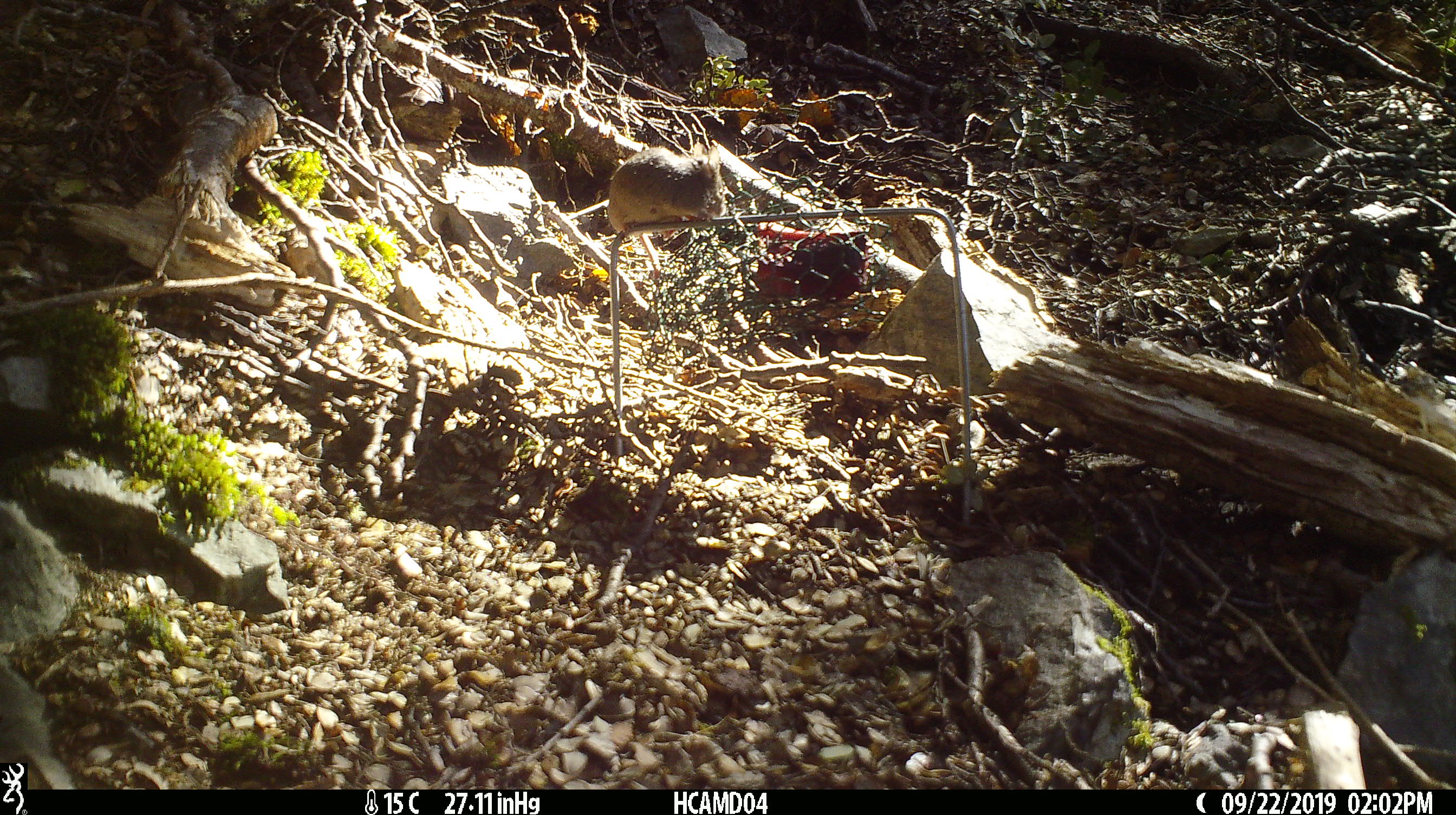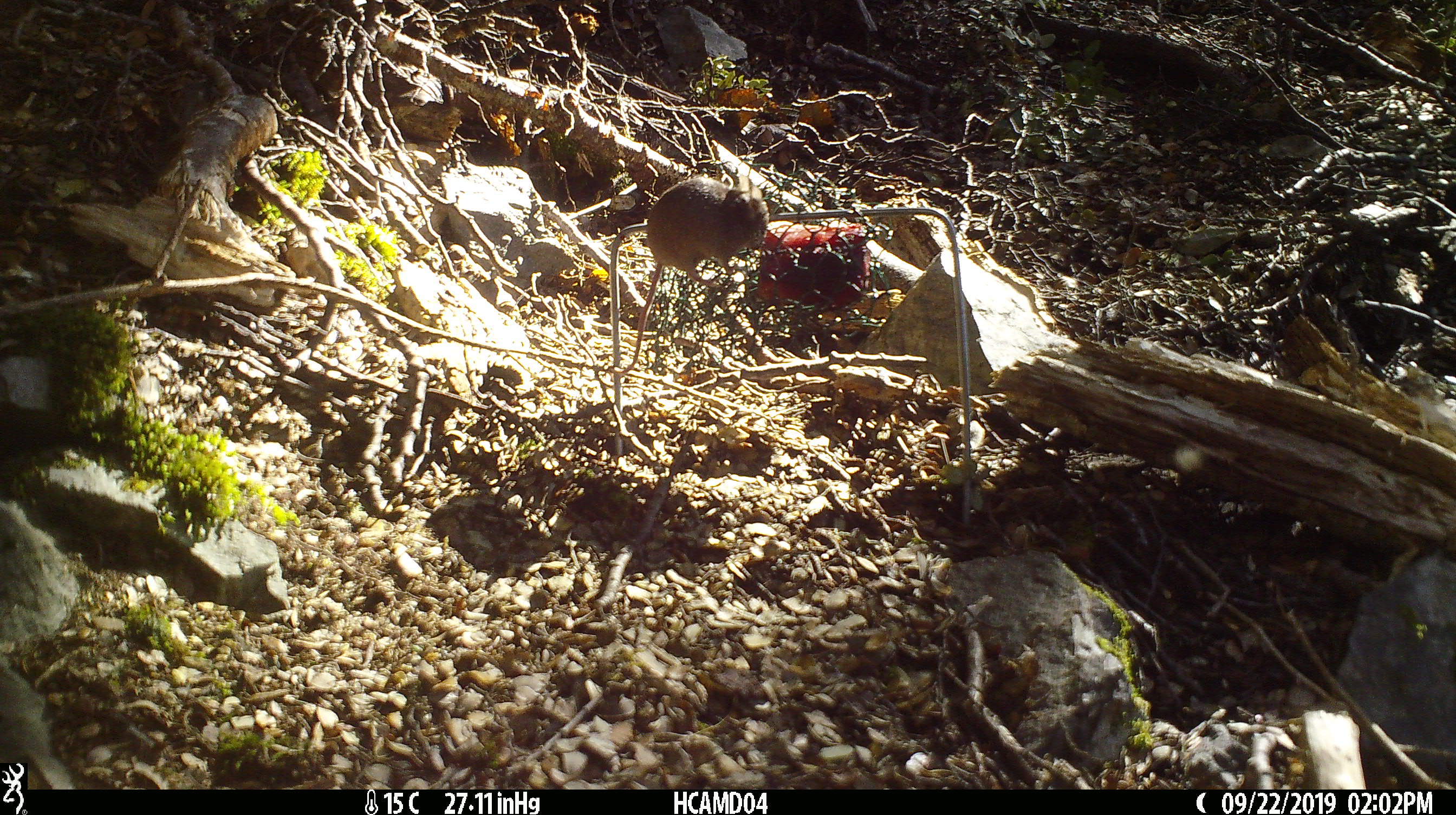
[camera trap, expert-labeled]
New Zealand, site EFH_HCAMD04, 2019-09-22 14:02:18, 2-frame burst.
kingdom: Animalia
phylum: Chordata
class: Mammalia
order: Rodentia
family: Muridae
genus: Mus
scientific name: Mus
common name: mouse